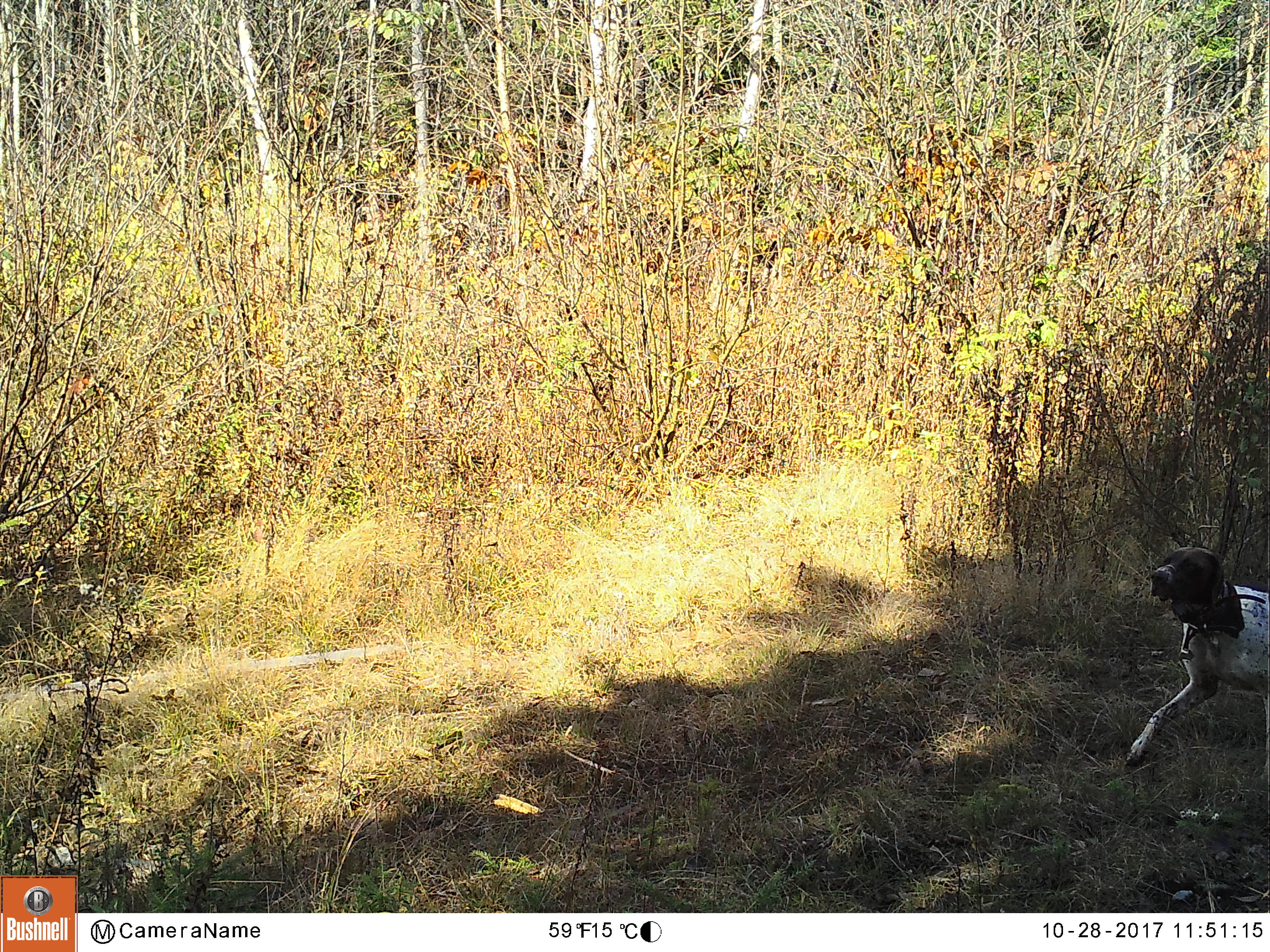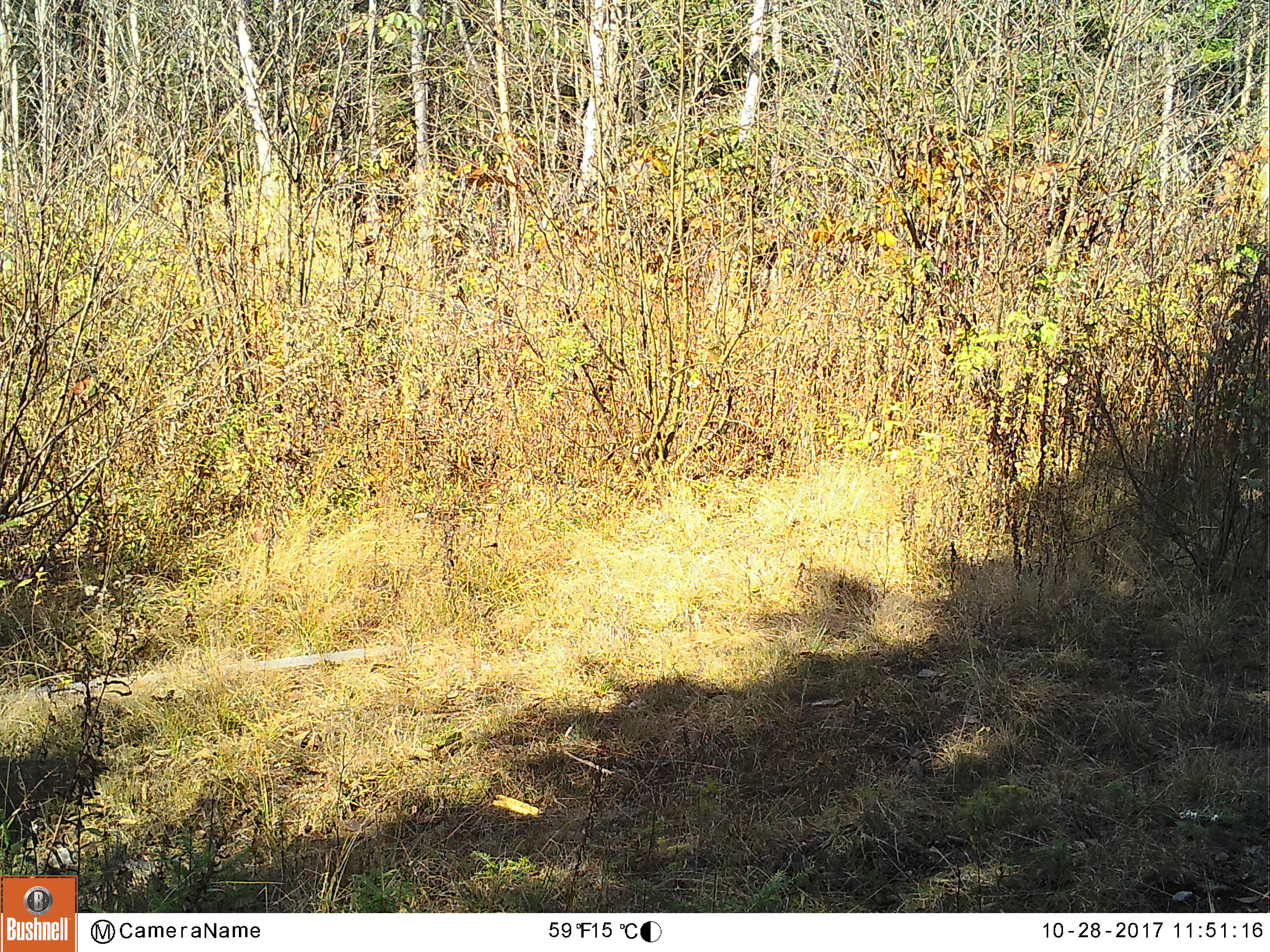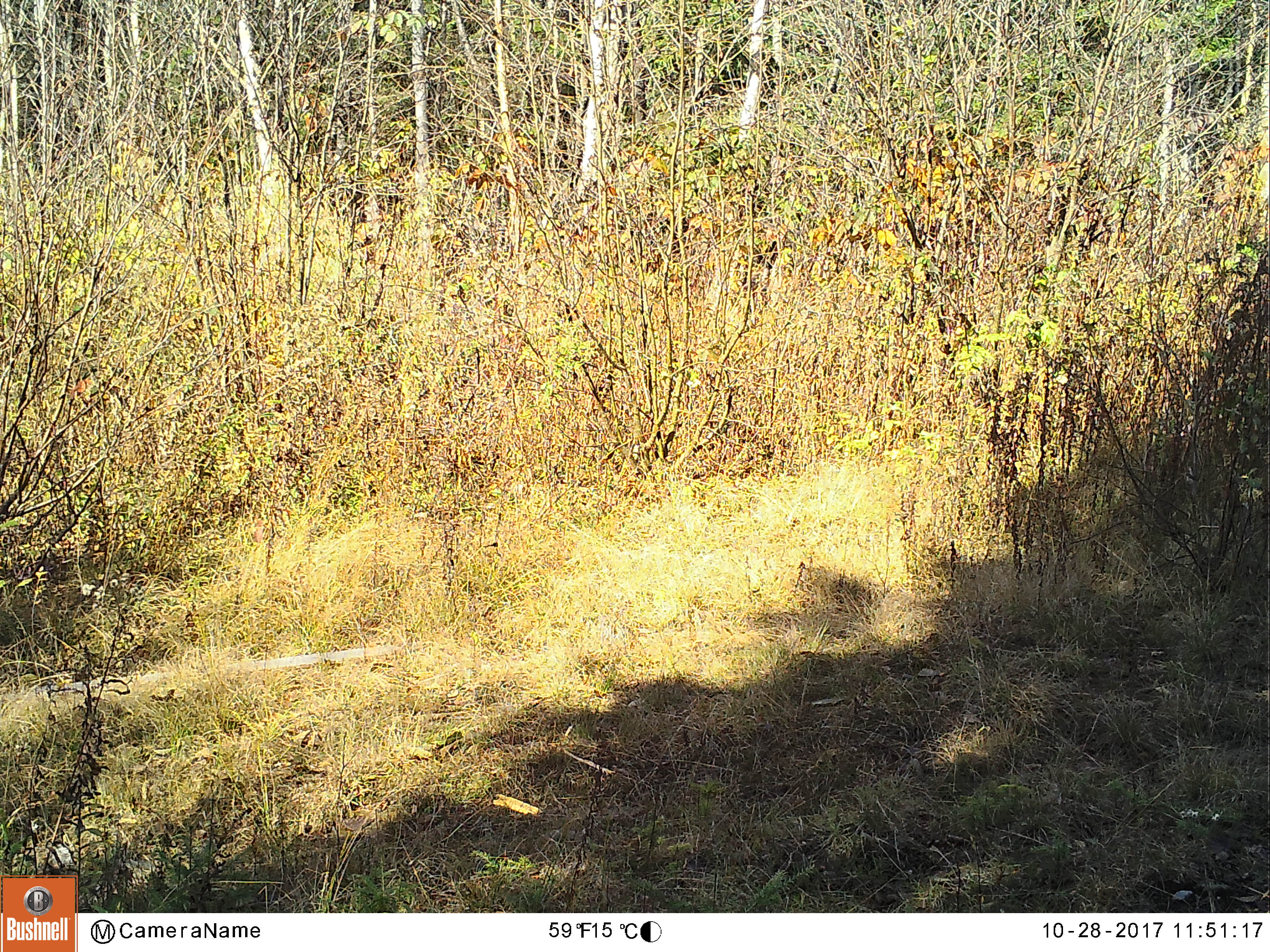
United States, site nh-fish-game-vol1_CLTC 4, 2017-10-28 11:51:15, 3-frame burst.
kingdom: Animalia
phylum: Chordata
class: Mammalia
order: Carnivora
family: Canidae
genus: Canis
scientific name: Canis familiaris familiaris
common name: domestic dog